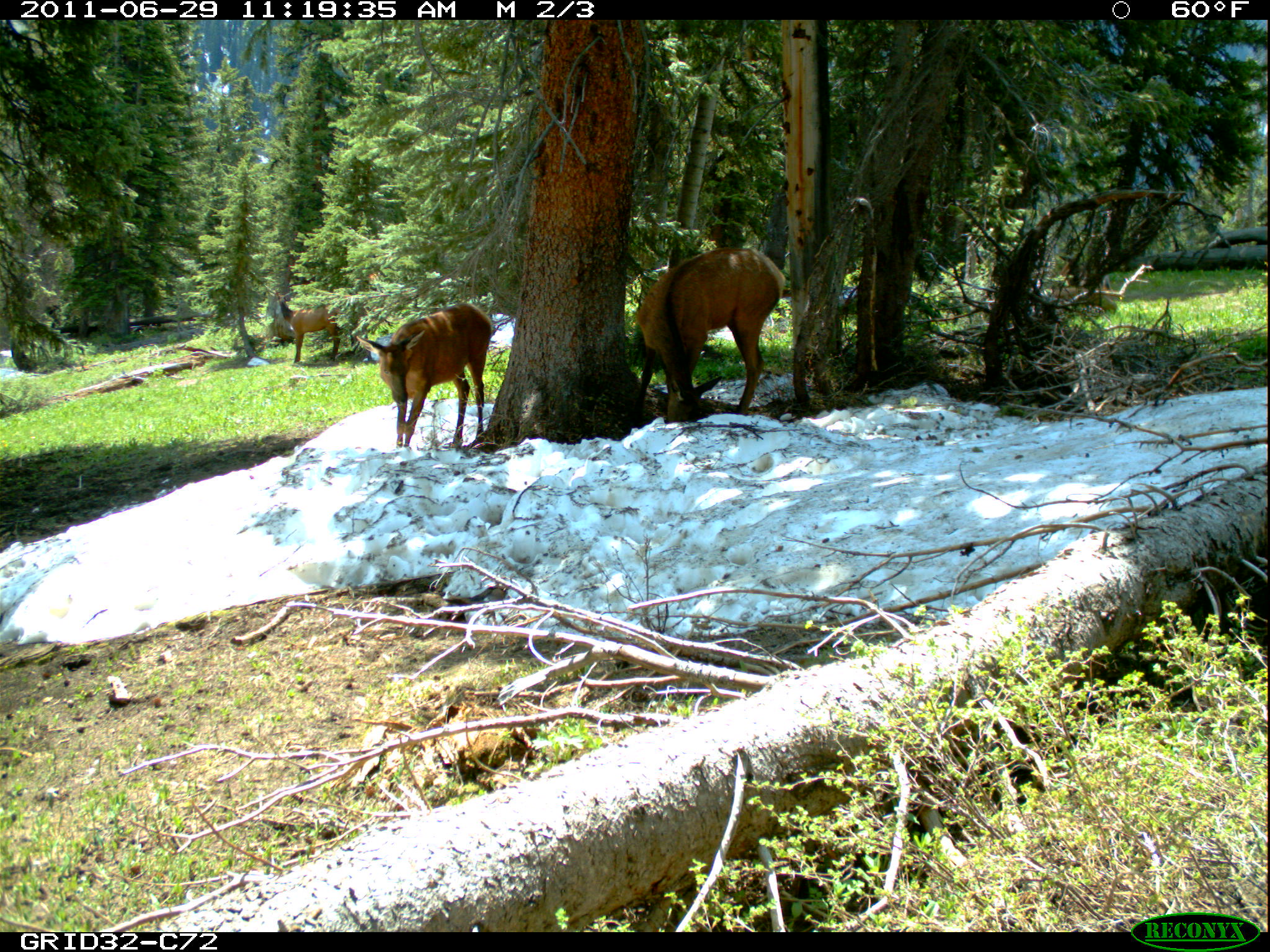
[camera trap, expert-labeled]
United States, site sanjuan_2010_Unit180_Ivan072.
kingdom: Animalia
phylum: Chordata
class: Mammalia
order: Artiodactyla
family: Cervidae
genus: Cervus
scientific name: Cervus elaphus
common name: red deer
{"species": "Cervus elaphus (red deer)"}